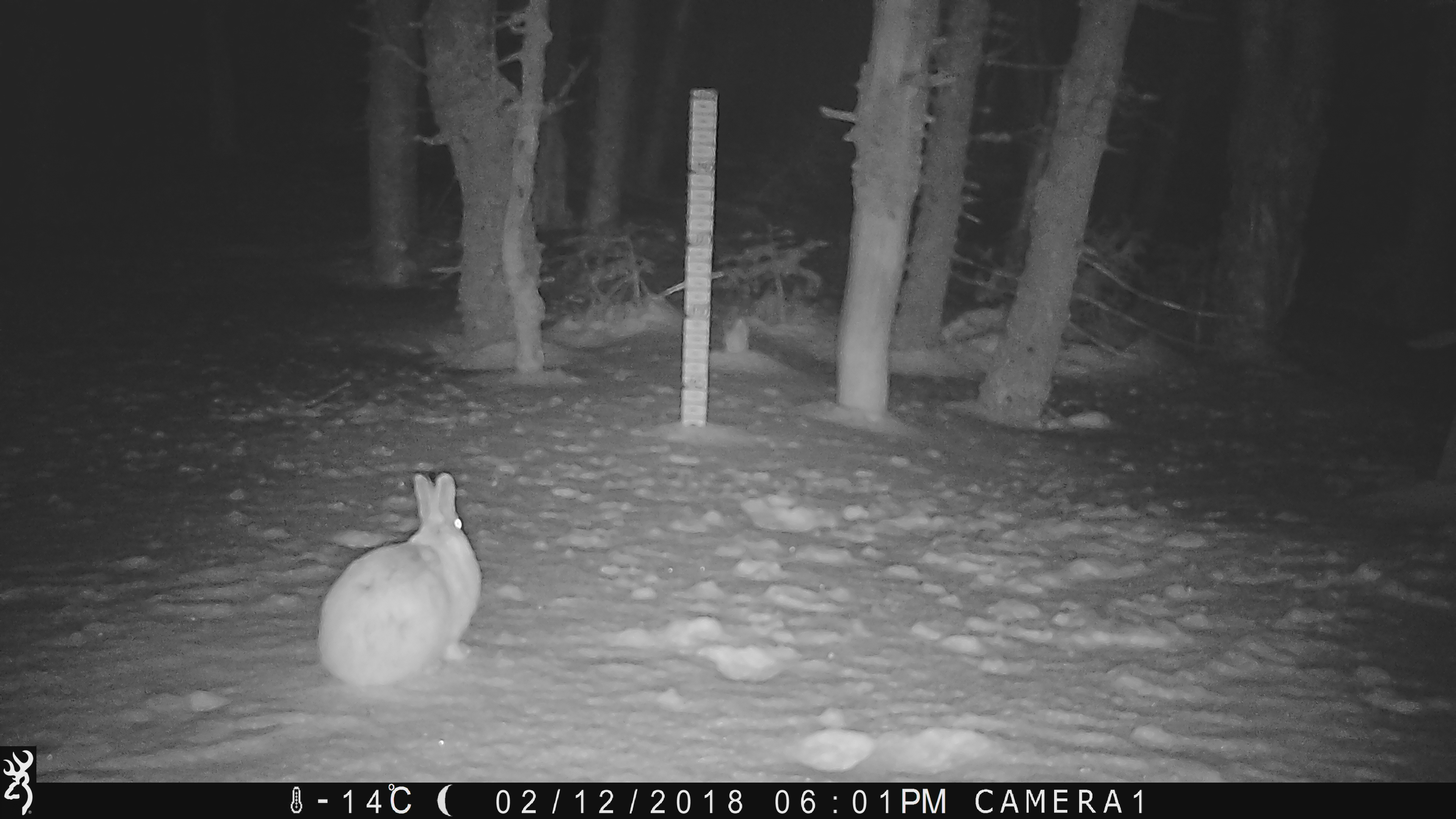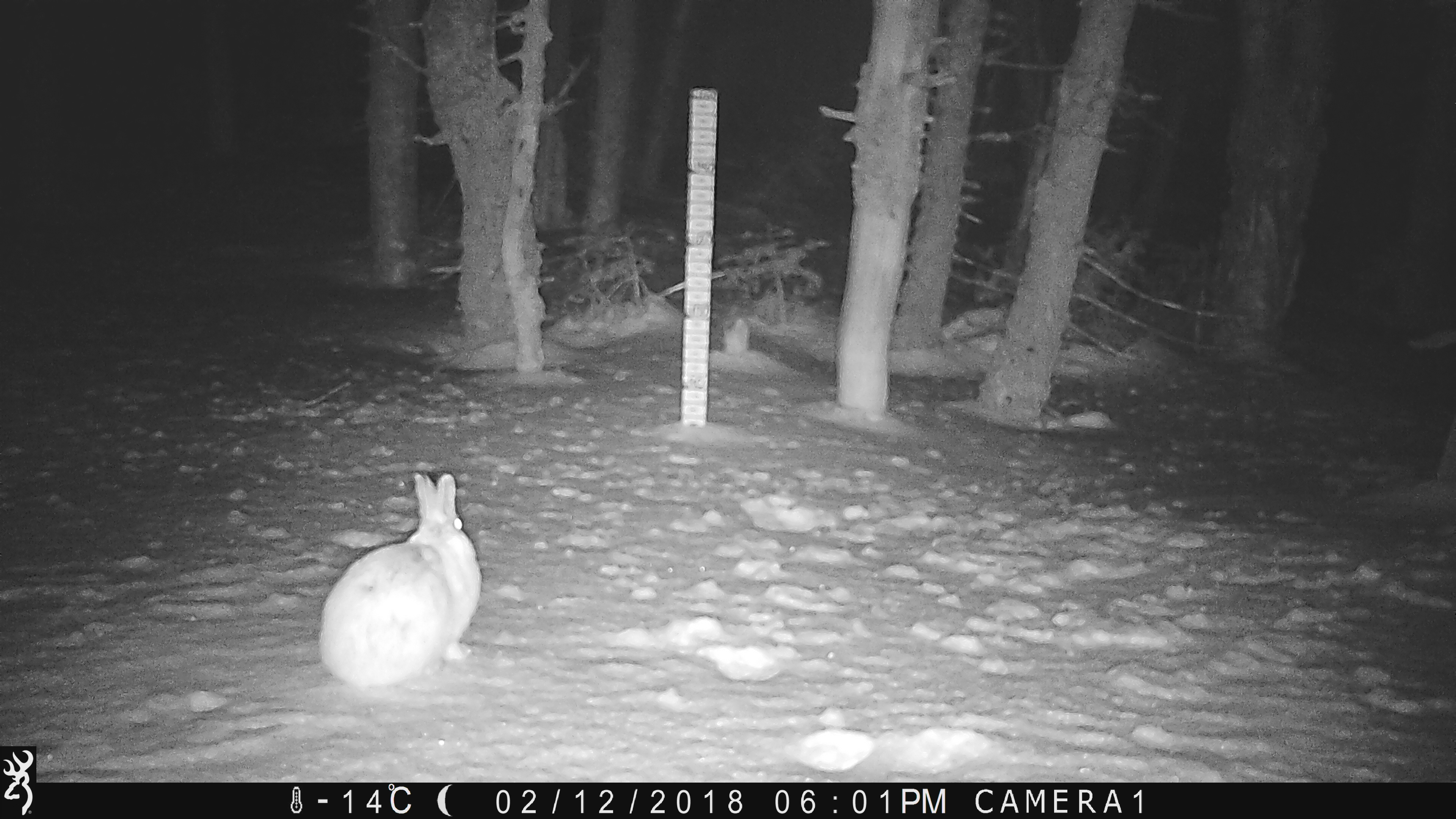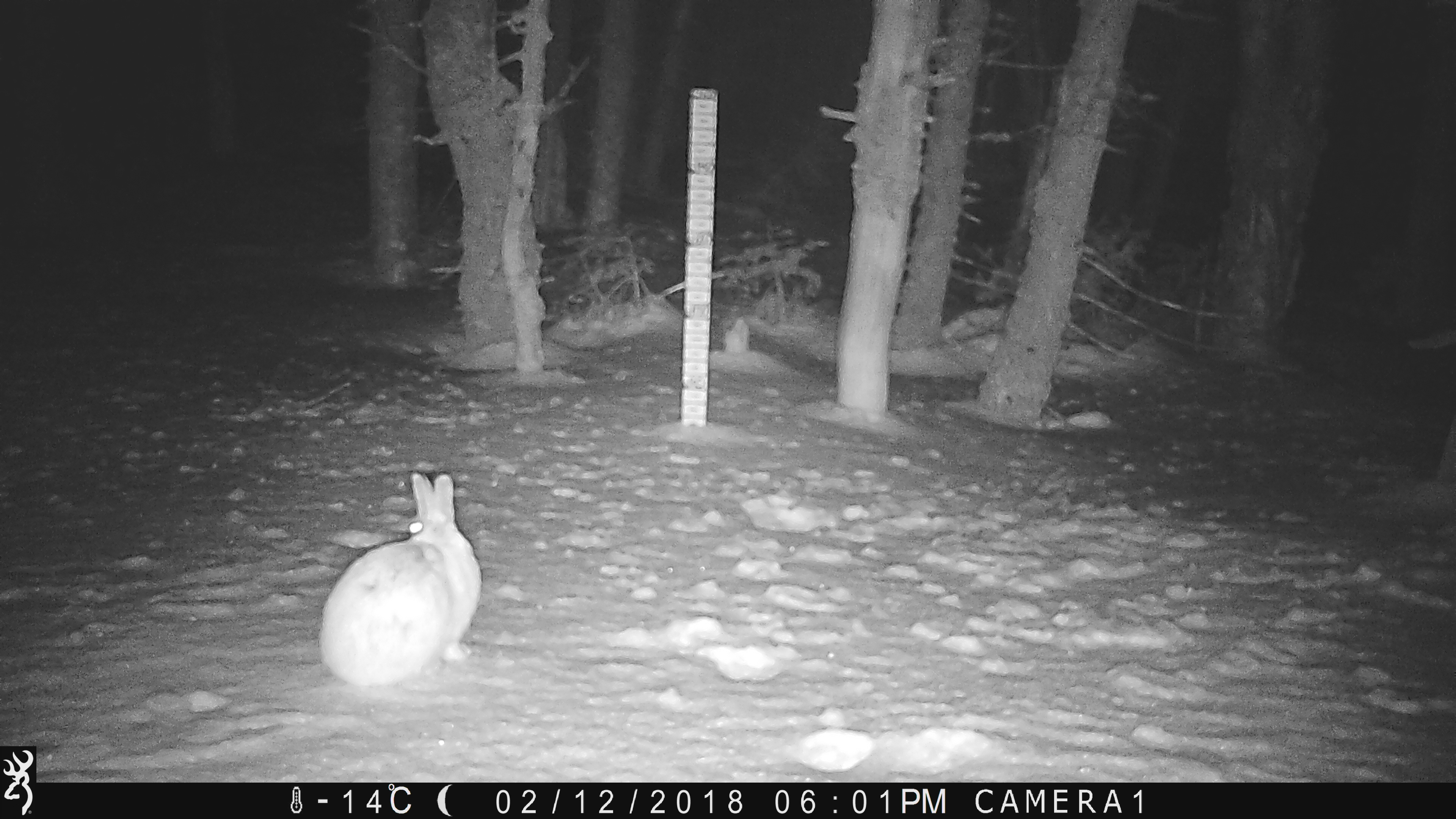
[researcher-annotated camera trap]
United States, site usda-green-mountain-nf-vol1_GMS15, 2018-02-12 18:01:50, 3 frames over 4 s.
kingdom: Animalia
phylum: Chordata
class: Mammalia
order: Lagomorpha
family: Leporidae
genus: Lepus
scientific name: Lepus americanus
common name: snowshoe hare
Snowshoe hare (Lepus americanus).